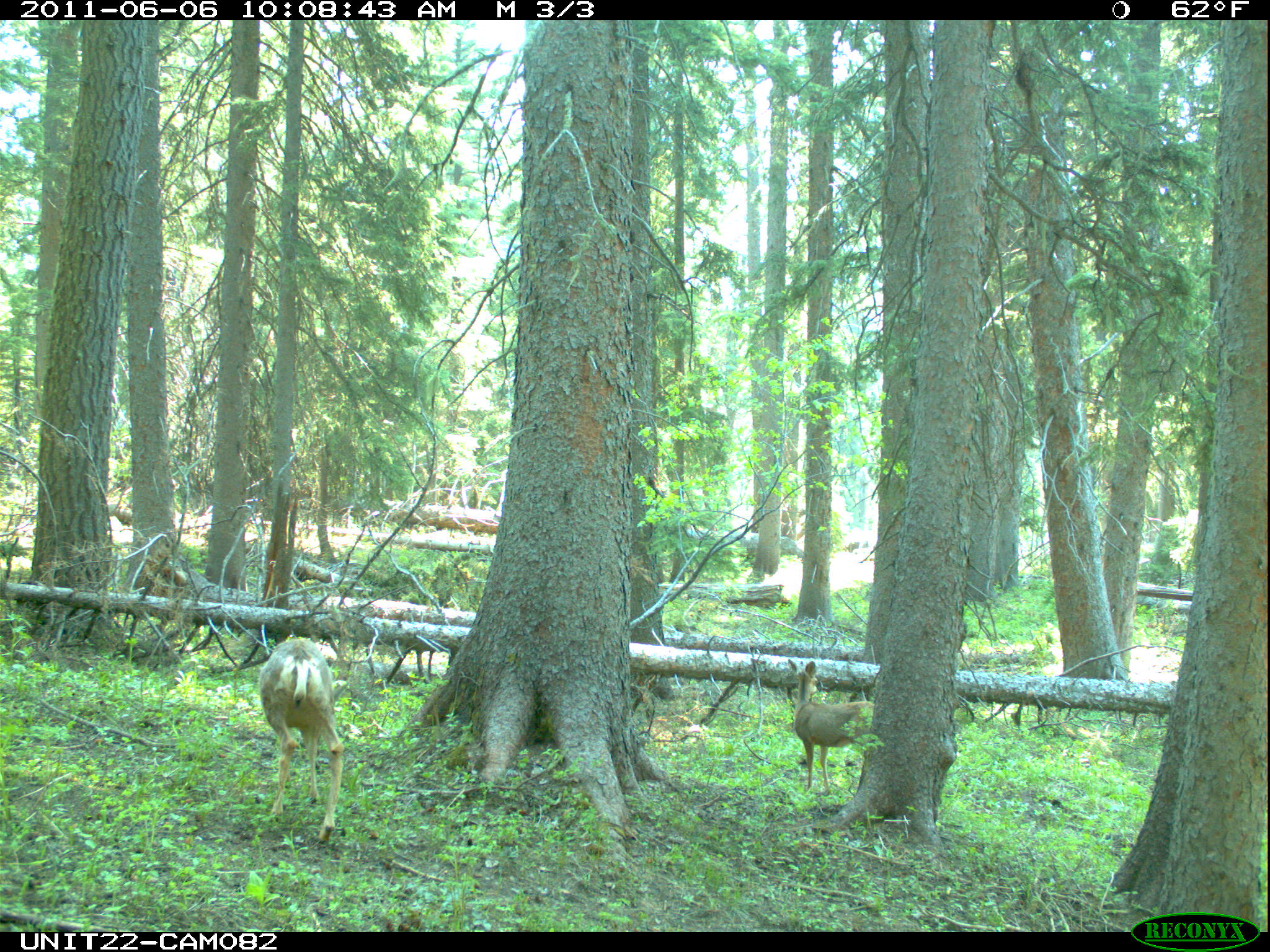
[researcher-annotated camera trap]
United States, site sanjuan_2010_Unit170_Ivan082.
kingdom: Animalia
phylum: Chordata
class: Mammalia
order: Artiodactyla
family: Cervidae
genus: Odocoileus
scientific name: Odocoileus hemionus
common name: mule deer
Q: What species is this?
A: Odocoileus hemionus (mule deer).